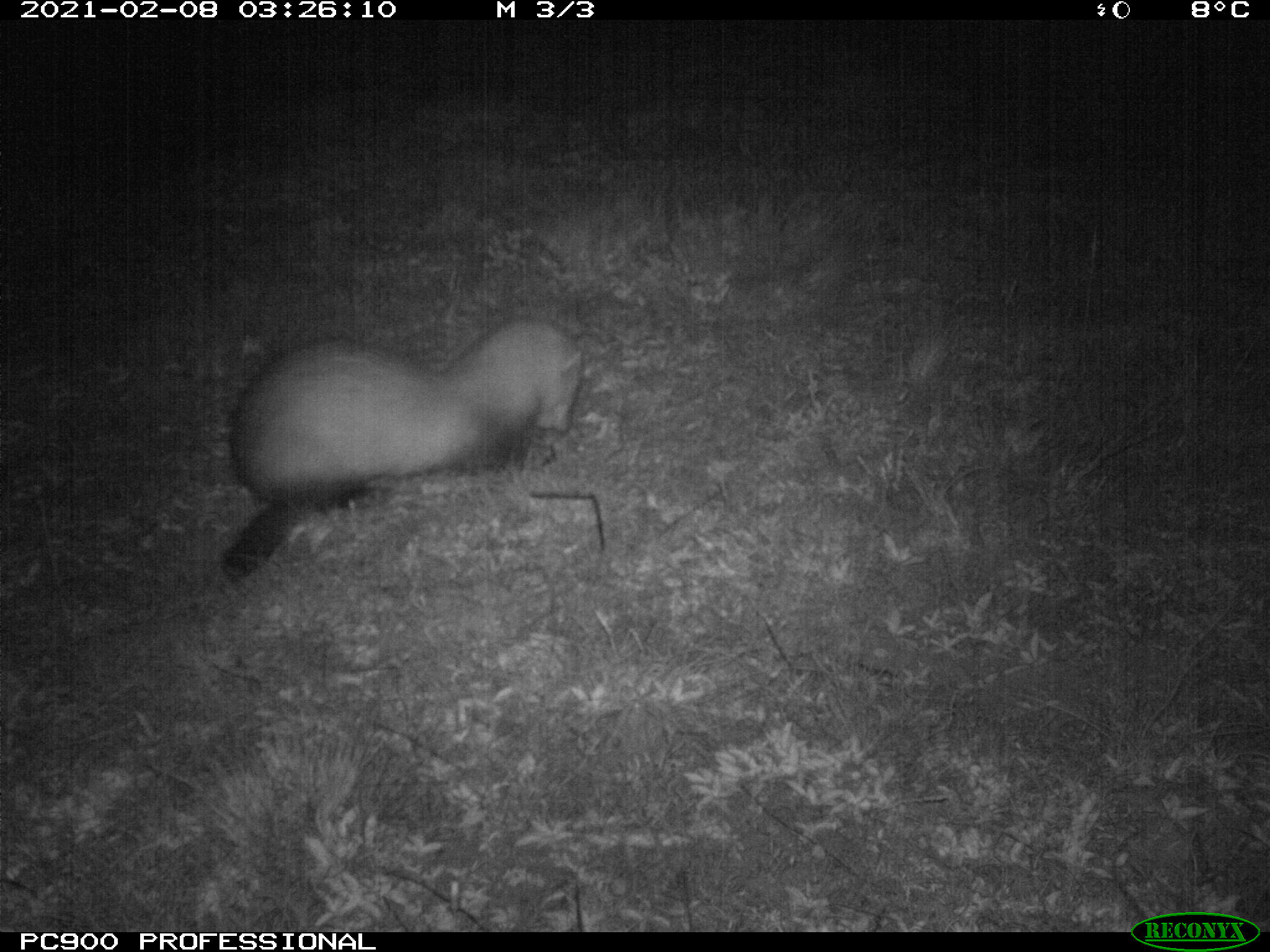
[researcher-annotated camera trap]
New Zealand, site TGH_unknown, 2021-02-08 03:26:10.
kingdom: Animalia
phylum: Chordata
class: Mammalia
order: Carnivora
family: Mustelidae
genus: Mustela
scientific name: Mustela furo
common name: ferret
Ferret (Mustela furo).